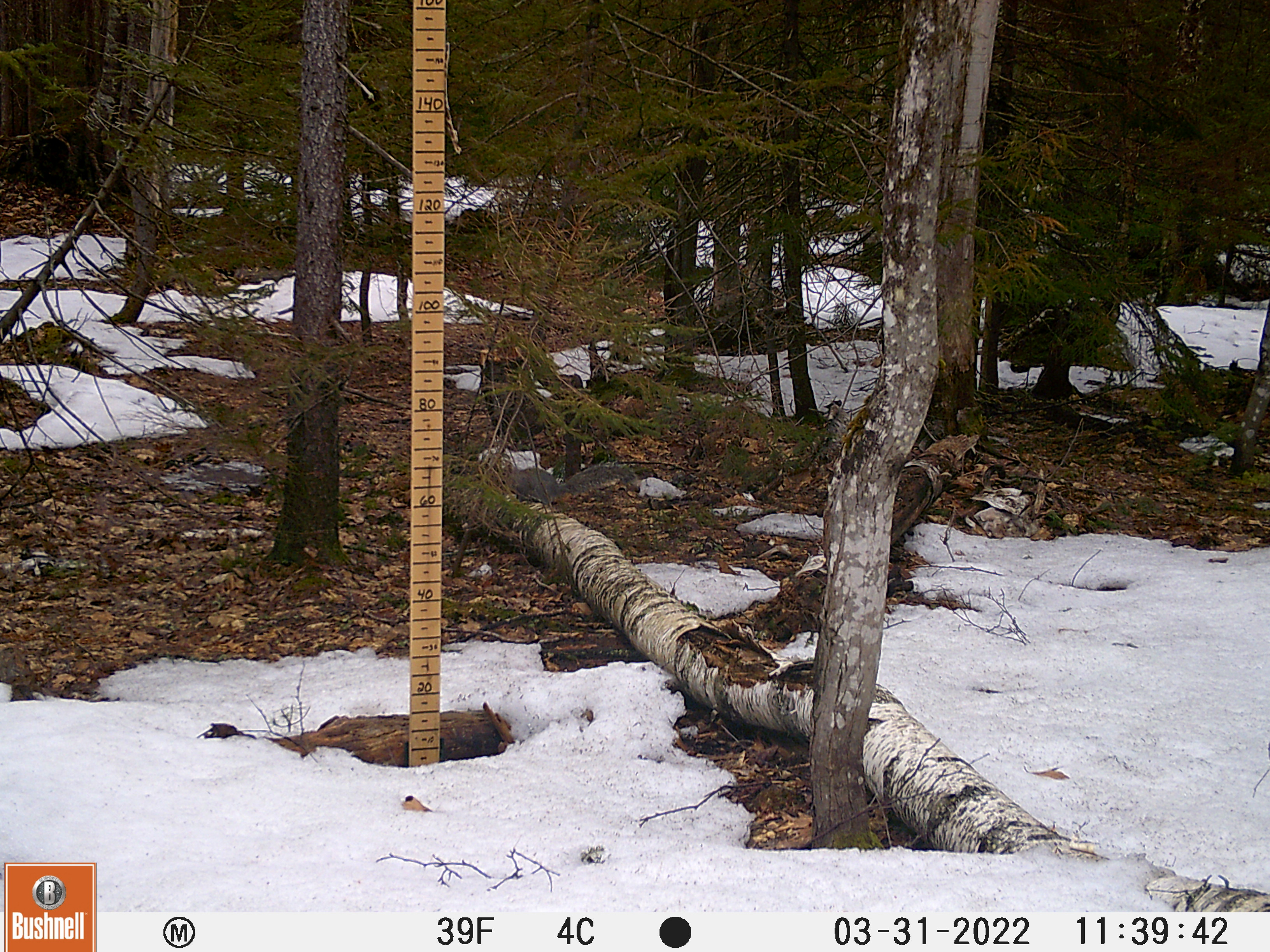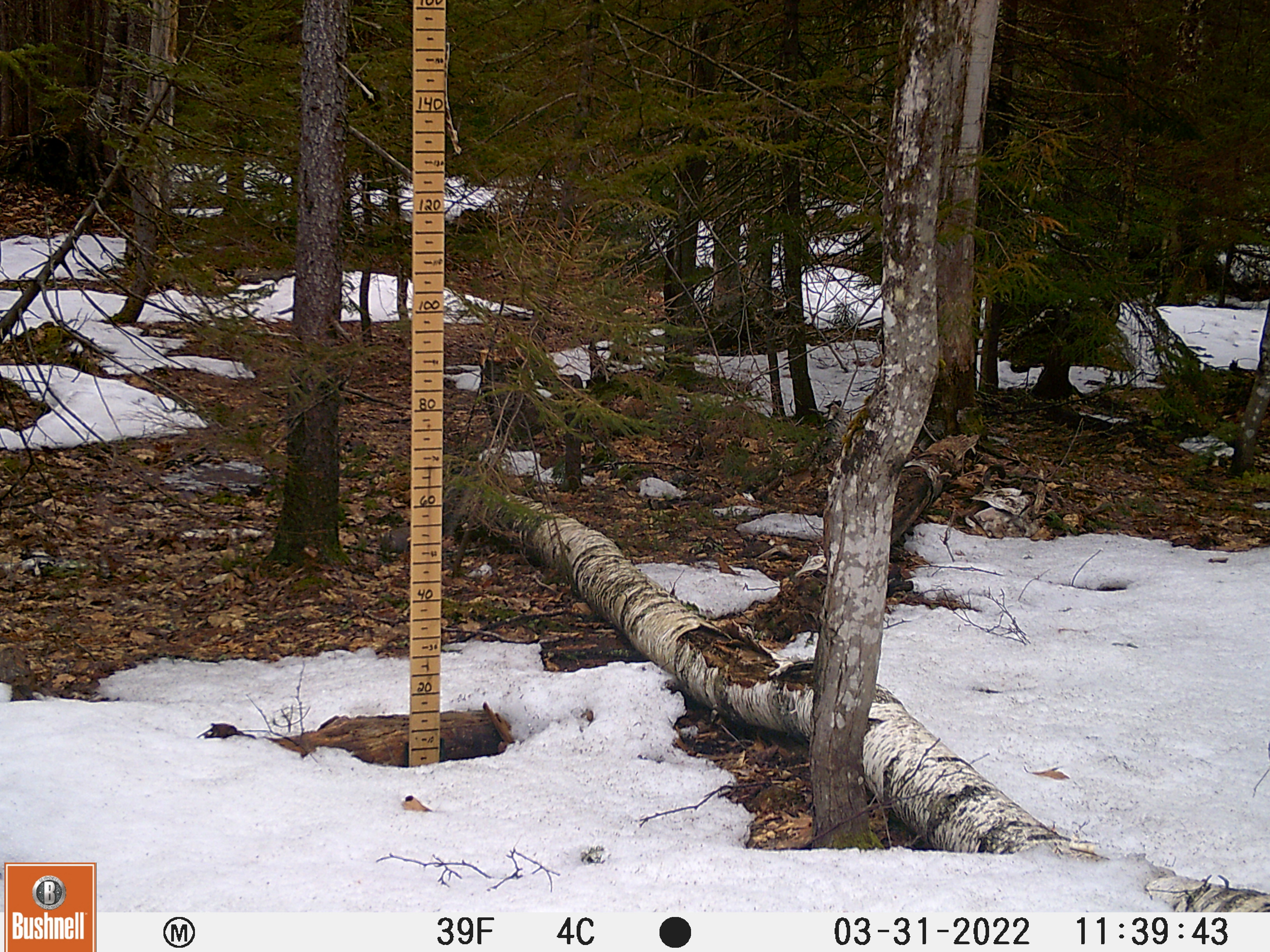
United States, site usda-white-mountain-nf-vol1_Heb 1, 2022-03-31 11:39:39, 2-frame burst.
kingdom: Animalia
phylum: Chordata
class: Mammalia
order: Rodentia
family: Sciuridae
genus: Sciurus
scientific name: Sciurus carolinensis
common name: gray squirrel